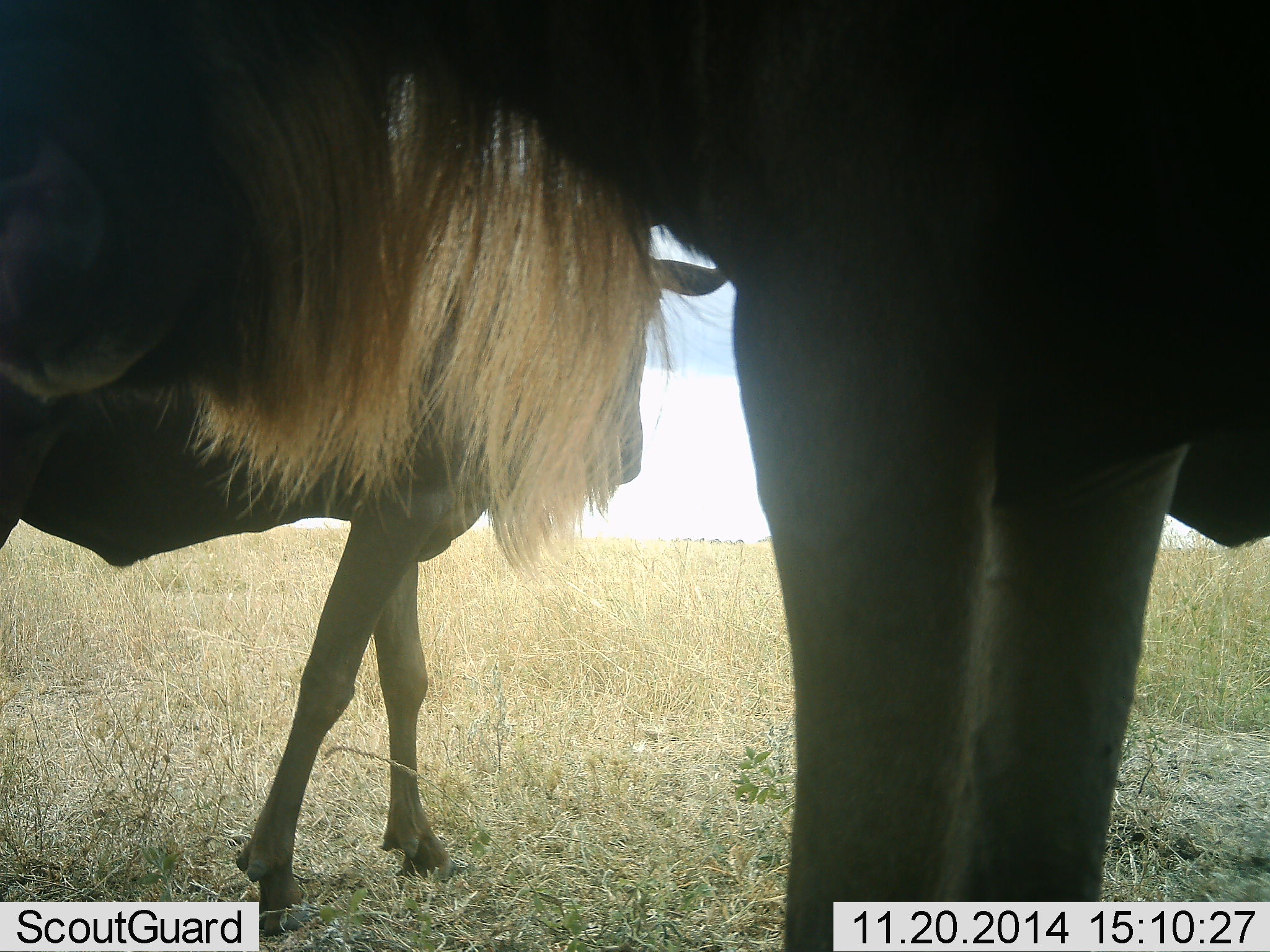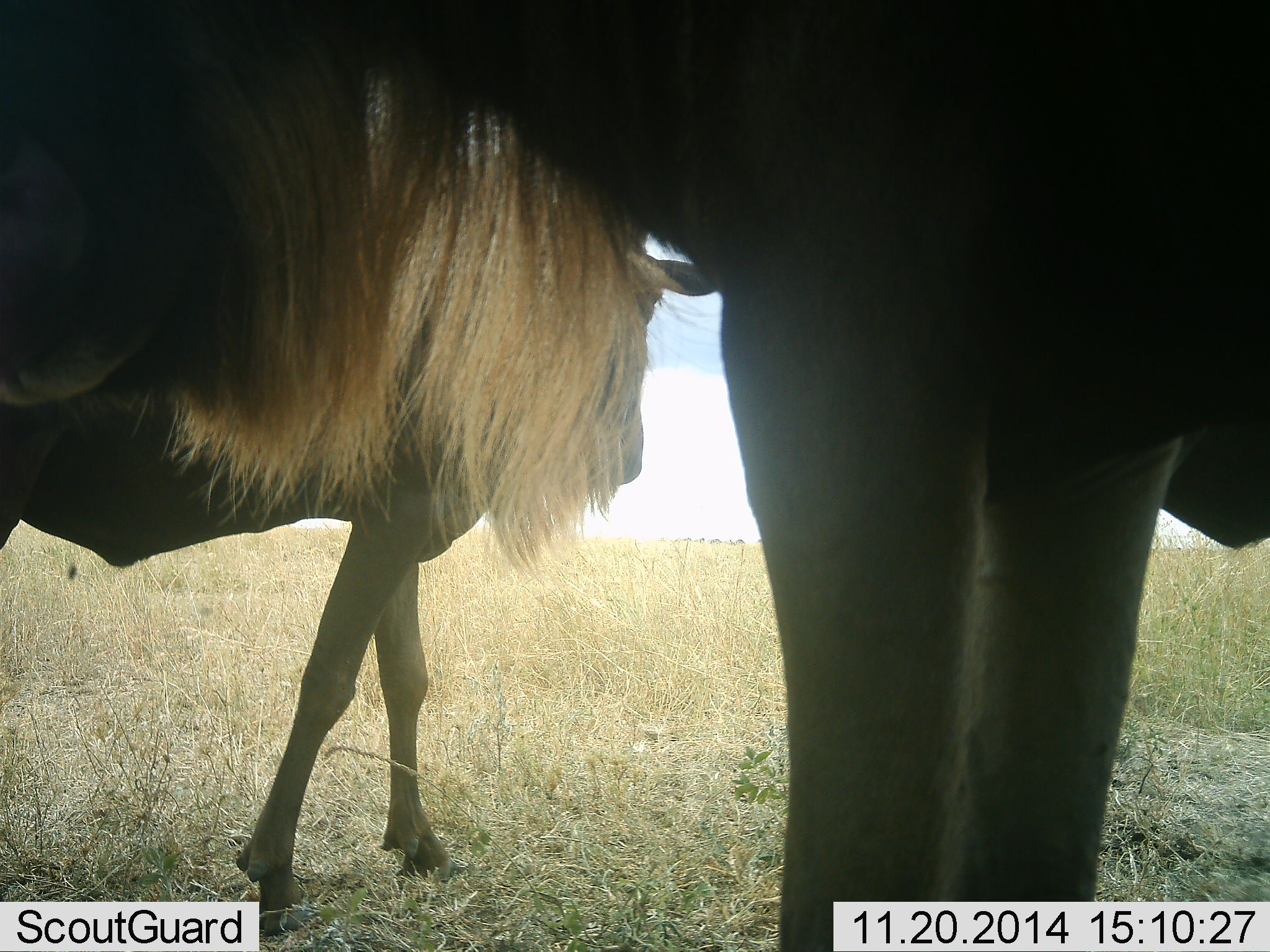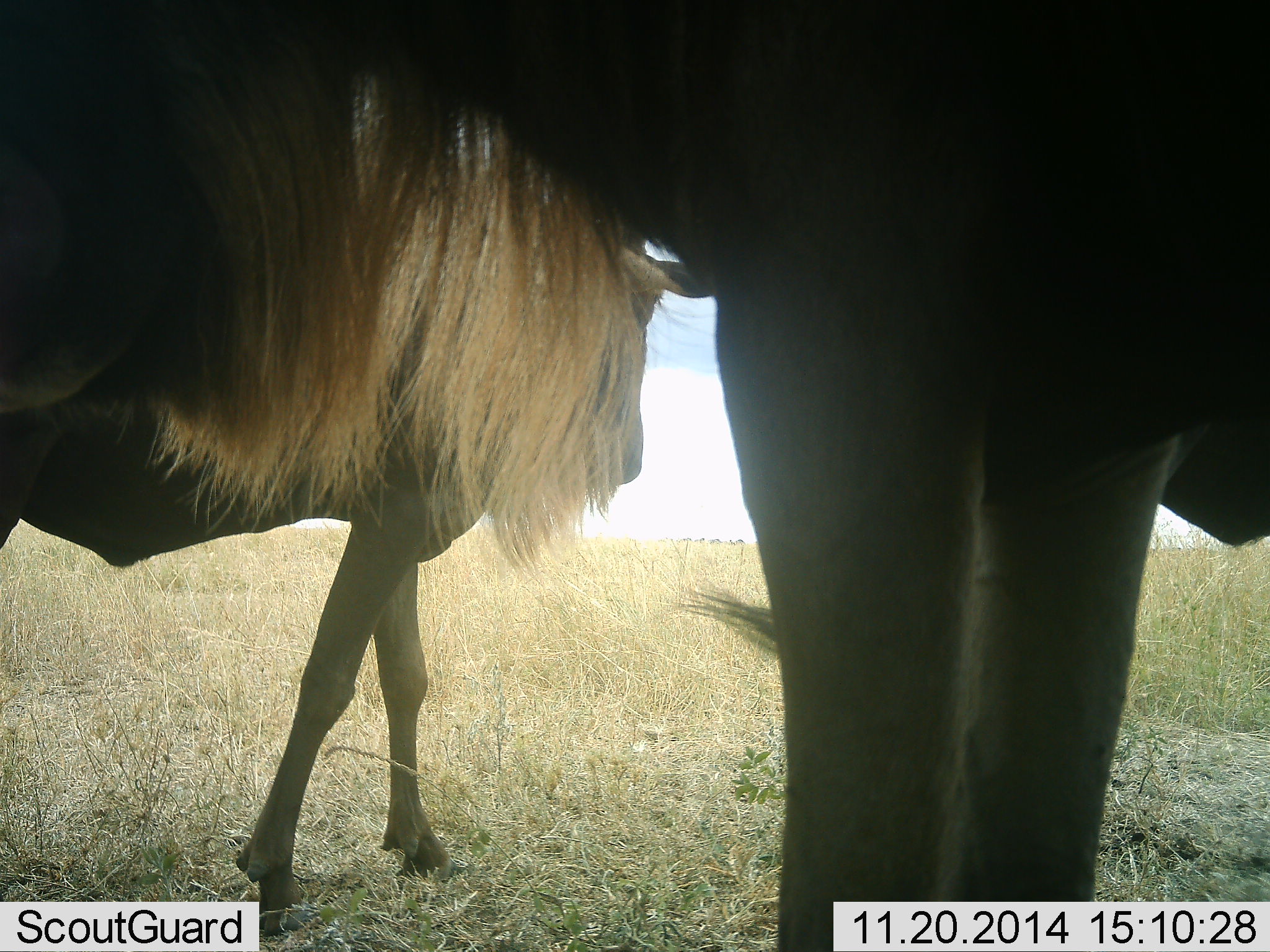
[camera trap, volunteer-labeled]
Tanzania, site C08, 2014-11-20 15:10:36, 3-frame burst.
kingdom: Animalia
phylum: Chordata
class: Mammalia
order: Artiodactyla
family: Bovidae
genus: Connochaetes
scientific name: Connochaetes taurinus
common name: blue wildebeest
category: wildebeest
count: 2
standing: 80%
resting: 0%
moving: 20%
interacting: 0%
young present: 0%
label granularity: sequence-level